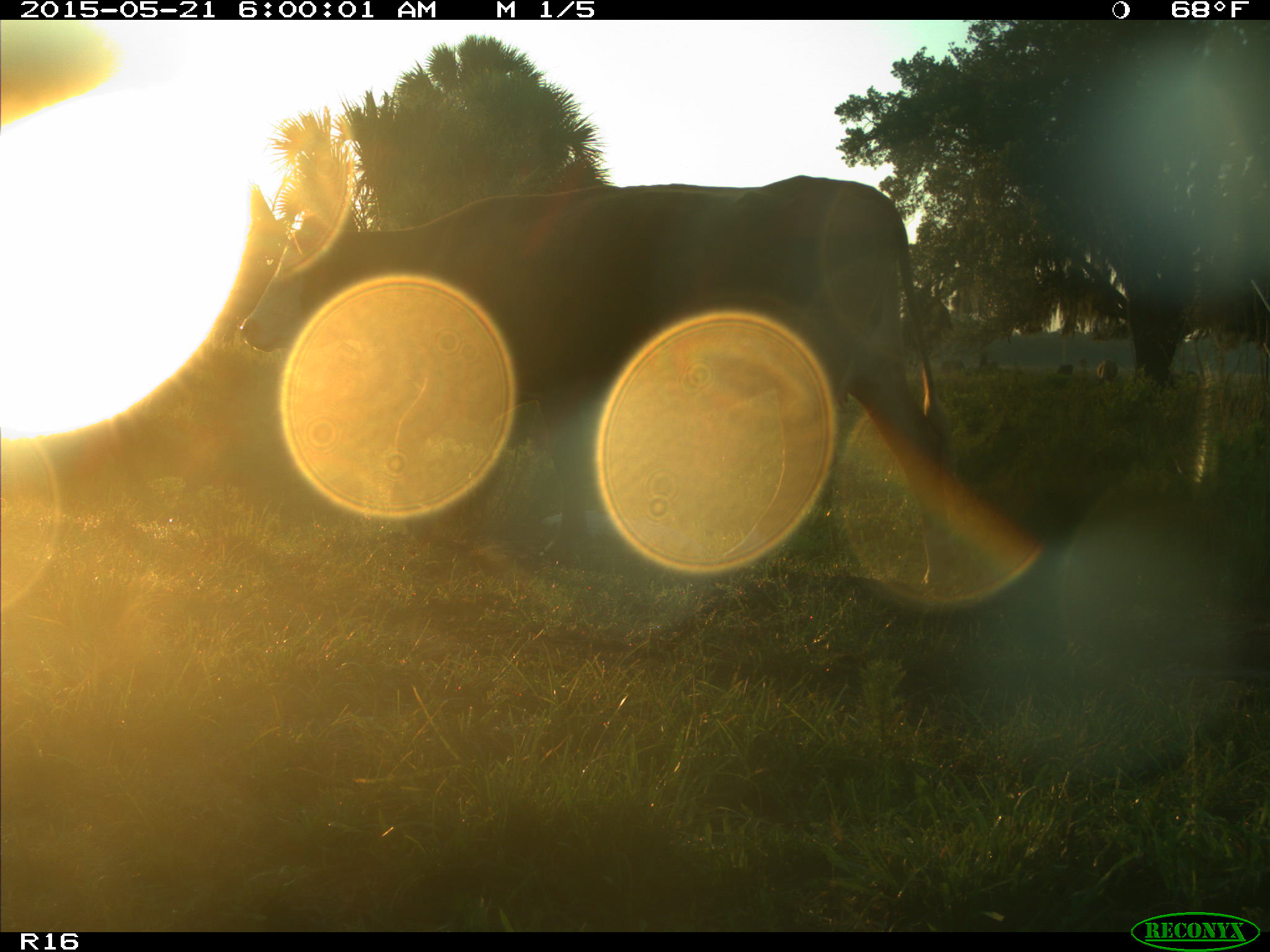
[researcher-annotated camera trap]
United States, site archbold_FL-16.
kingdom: Animalia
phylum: Chordata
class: Mammalia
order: Artiodactyla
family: Bovidae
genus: Bos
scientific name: Bos taurus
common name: domestic cow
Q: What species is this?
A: Bos taurus (domestic cow).